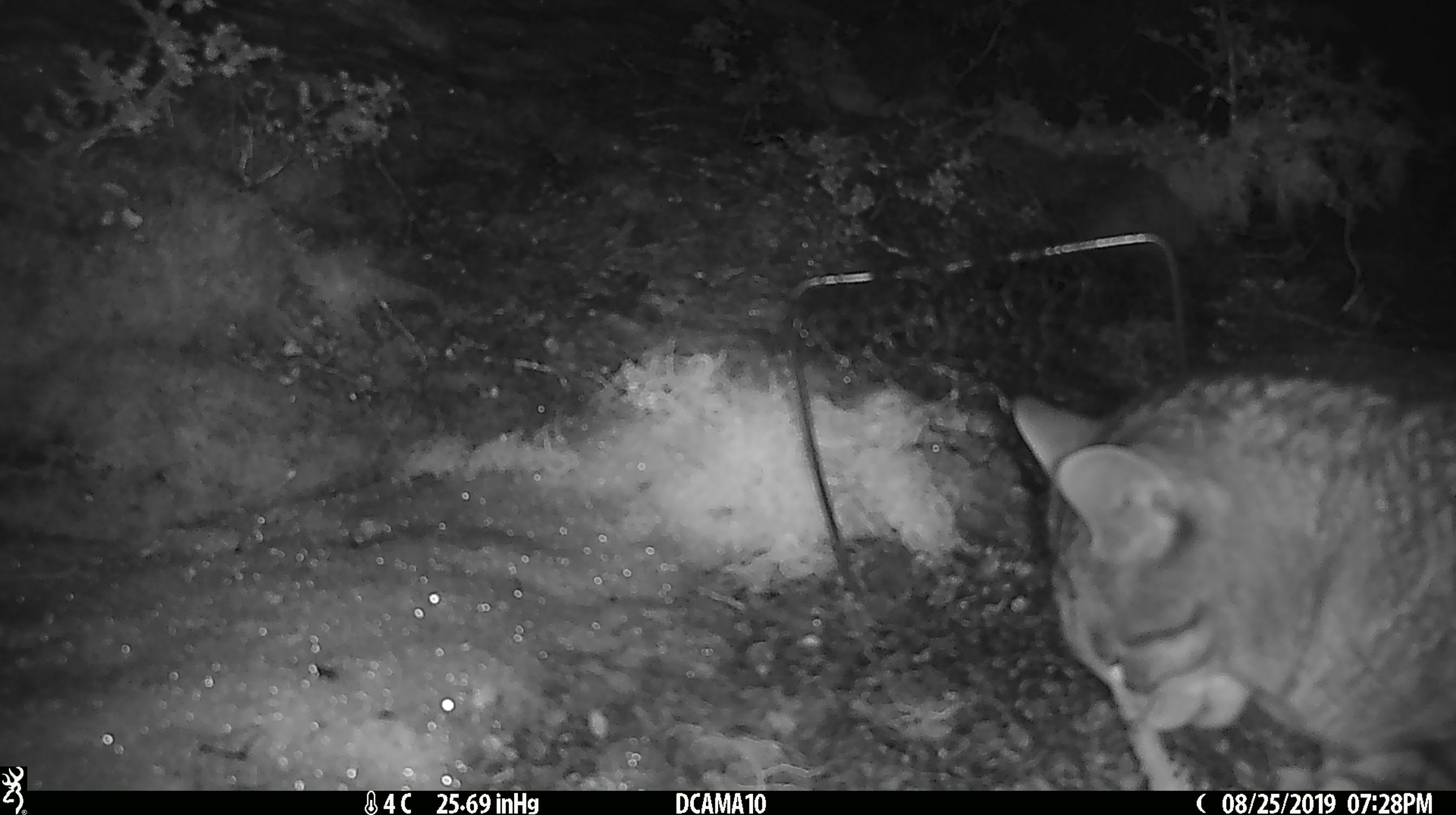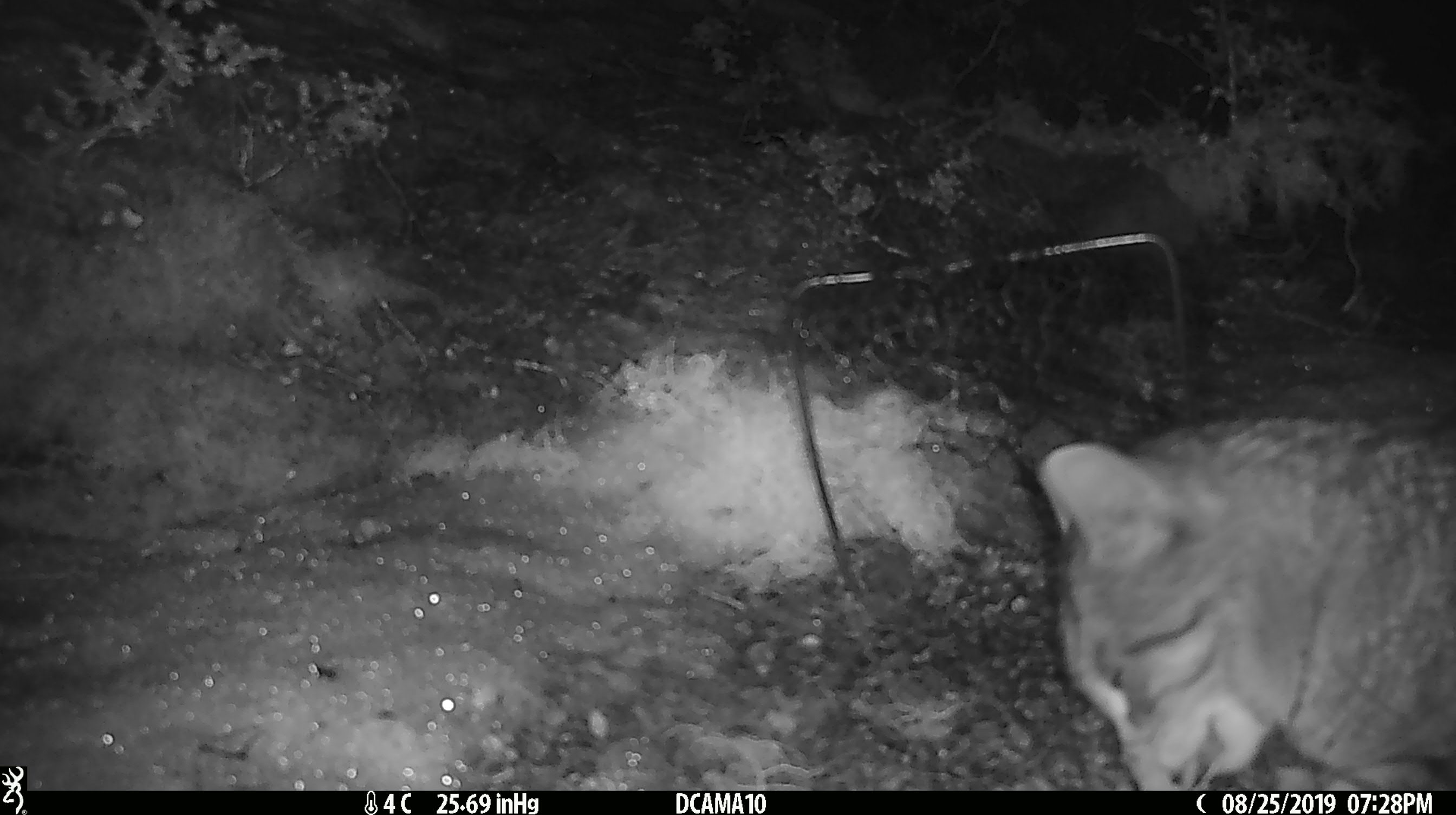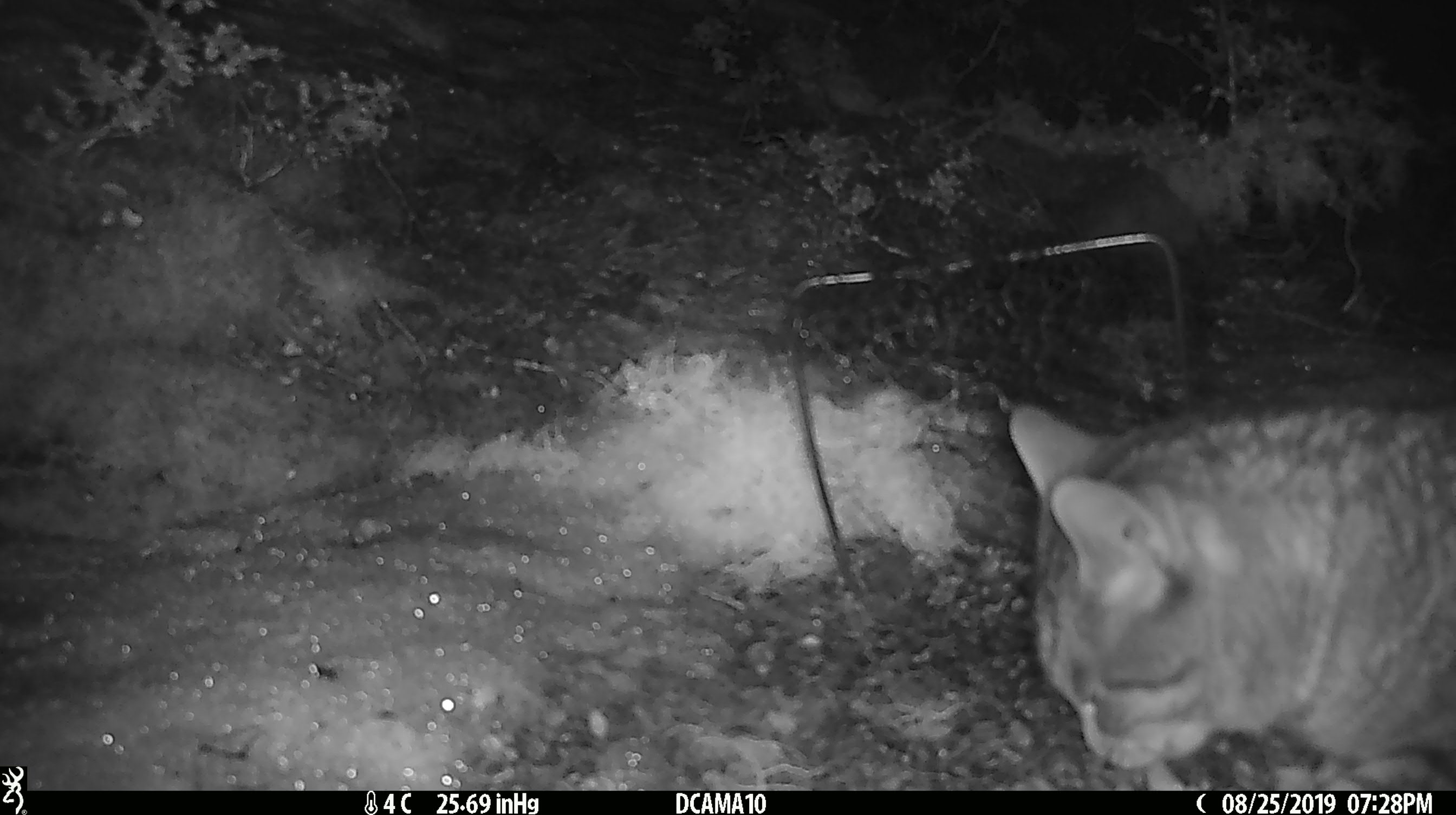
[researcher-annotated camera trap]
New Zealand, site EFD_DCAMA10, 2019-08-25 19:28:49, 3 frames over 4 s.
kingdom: Animalia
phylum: Chordata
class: Mammalia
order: Carnivora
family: Felidae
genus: Felis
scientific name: Felis catus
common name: domestic cat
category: cat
Cat (domestic cat) (Felis catus).